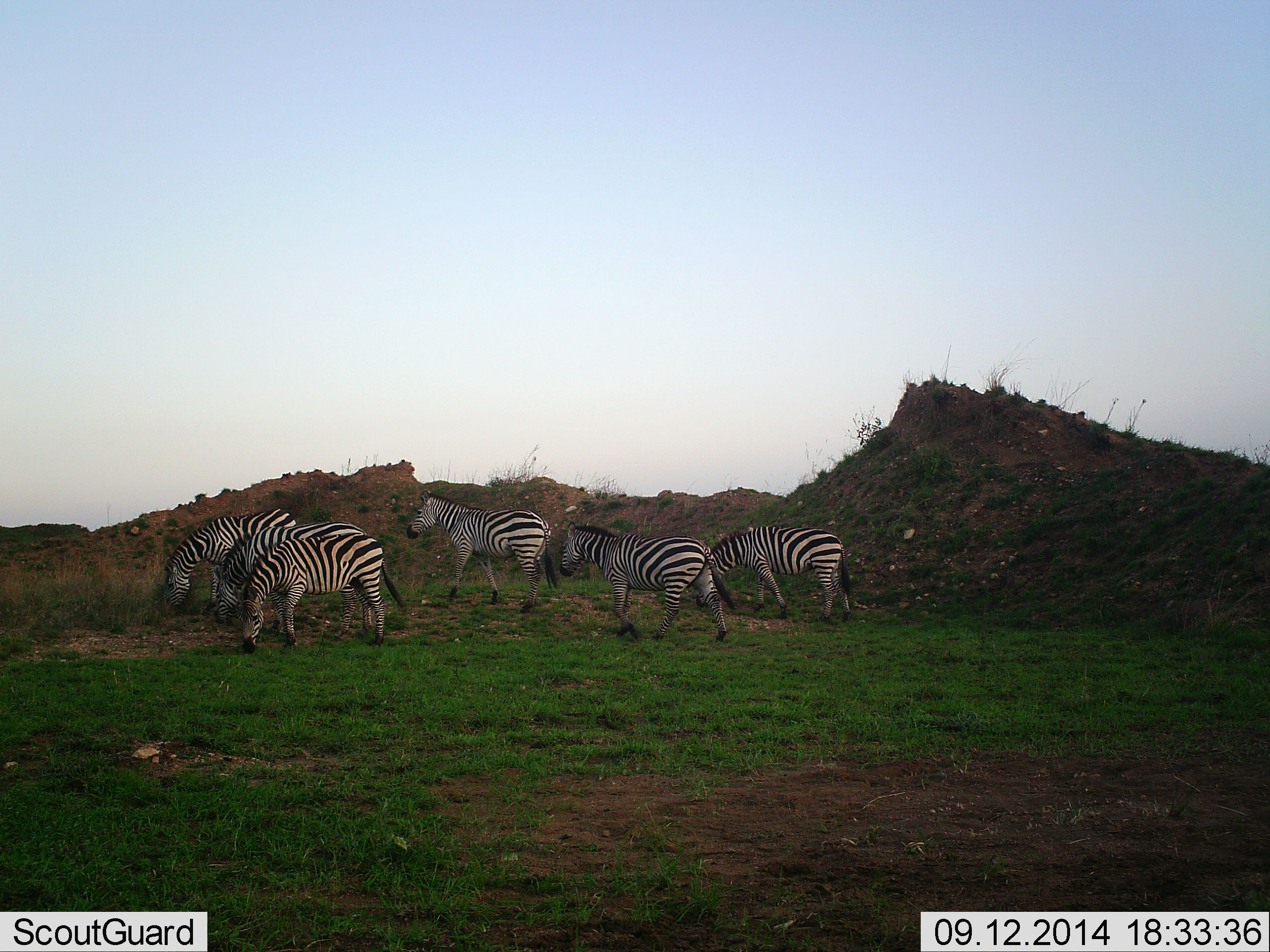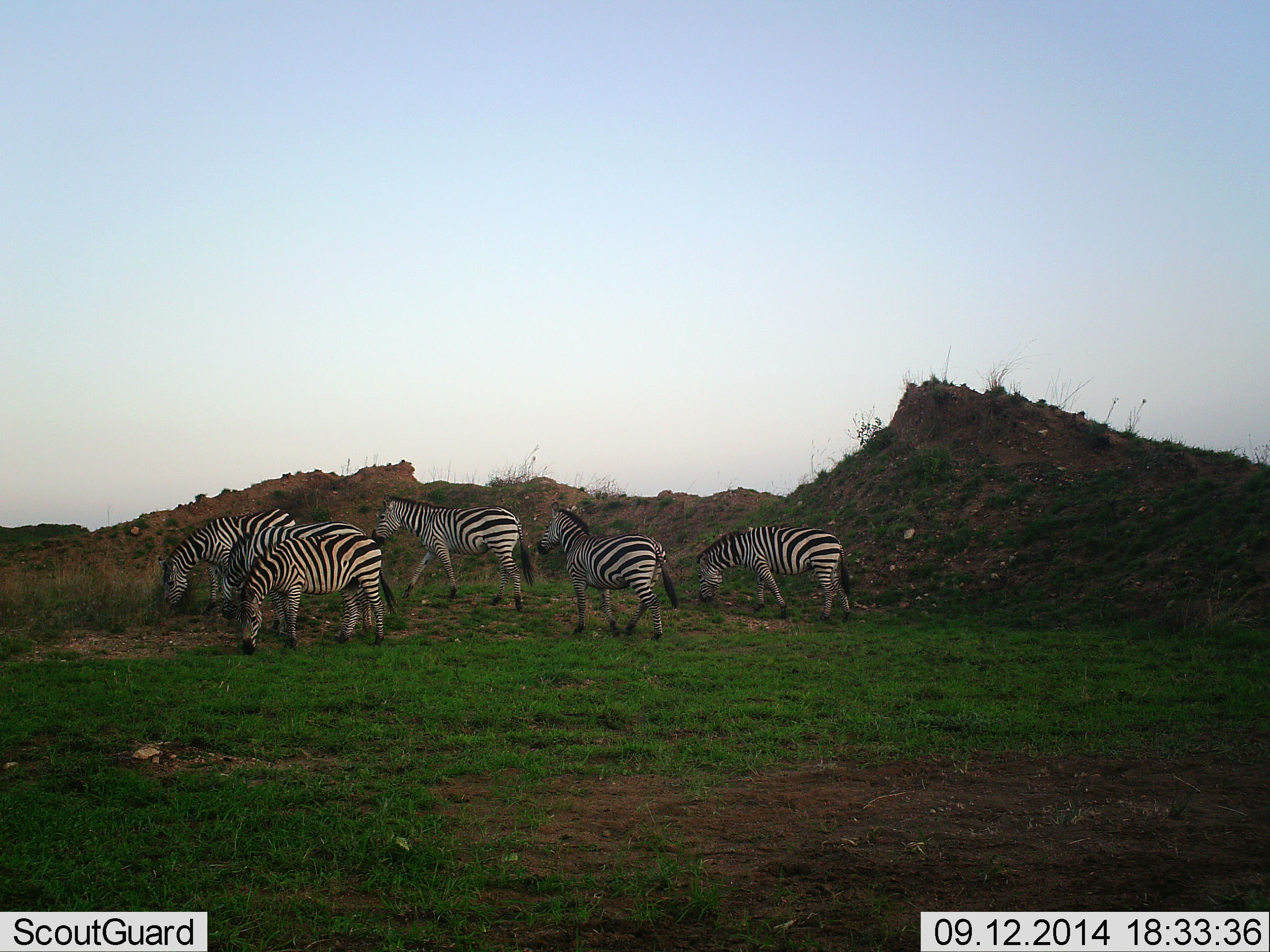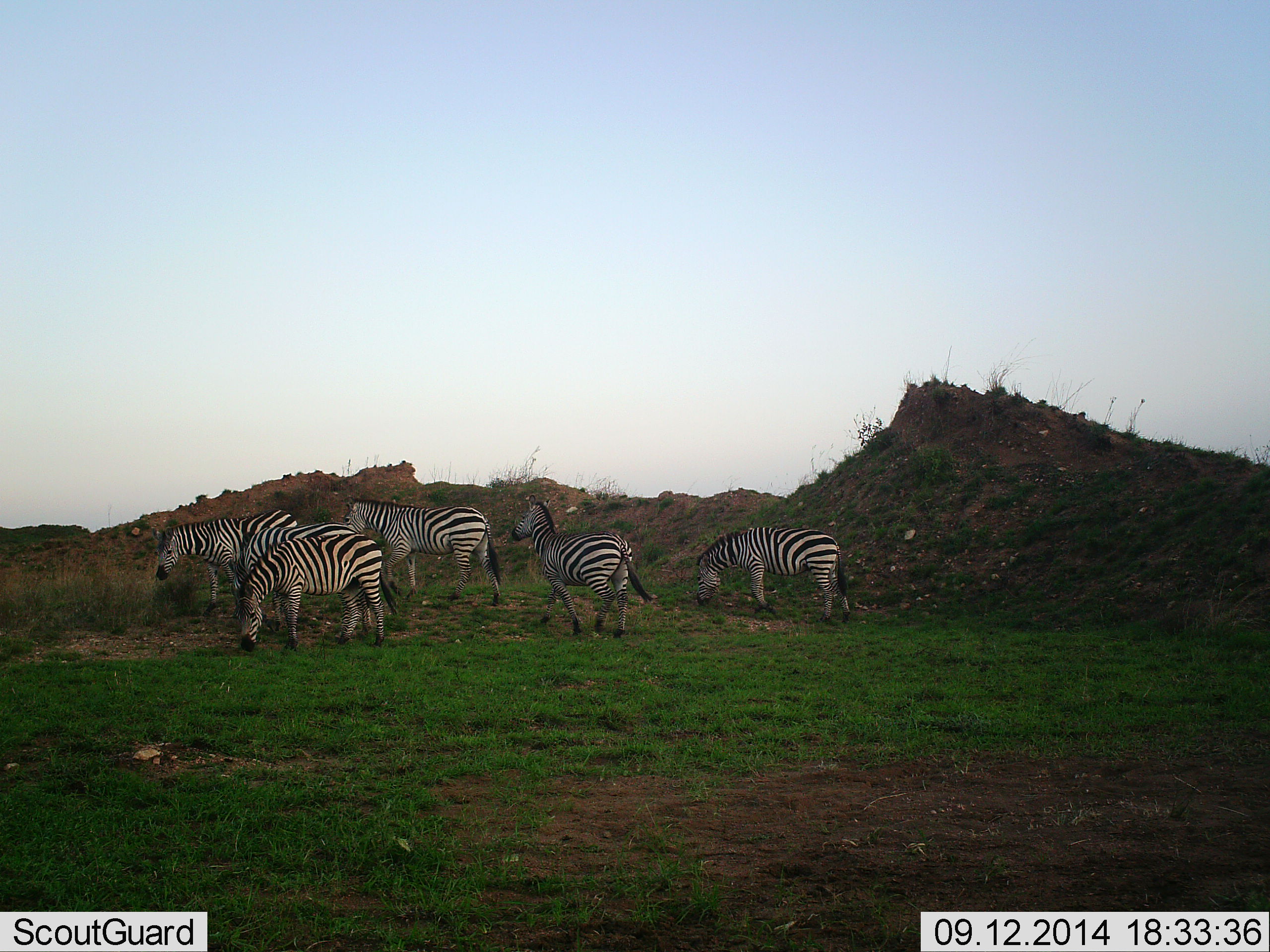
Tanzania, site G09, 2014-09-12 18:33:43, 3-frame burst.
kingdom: Animalia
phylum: Chordata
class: Mammalia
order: Perissodactyla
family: Equidae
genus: Equus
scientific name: Equus quagga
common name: plains zebra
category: zebra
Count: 6.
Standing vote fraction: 40%.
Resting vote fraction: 0%.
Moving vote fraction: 90%.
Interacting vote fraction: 10%.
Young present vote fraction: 0%.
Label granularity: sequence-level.